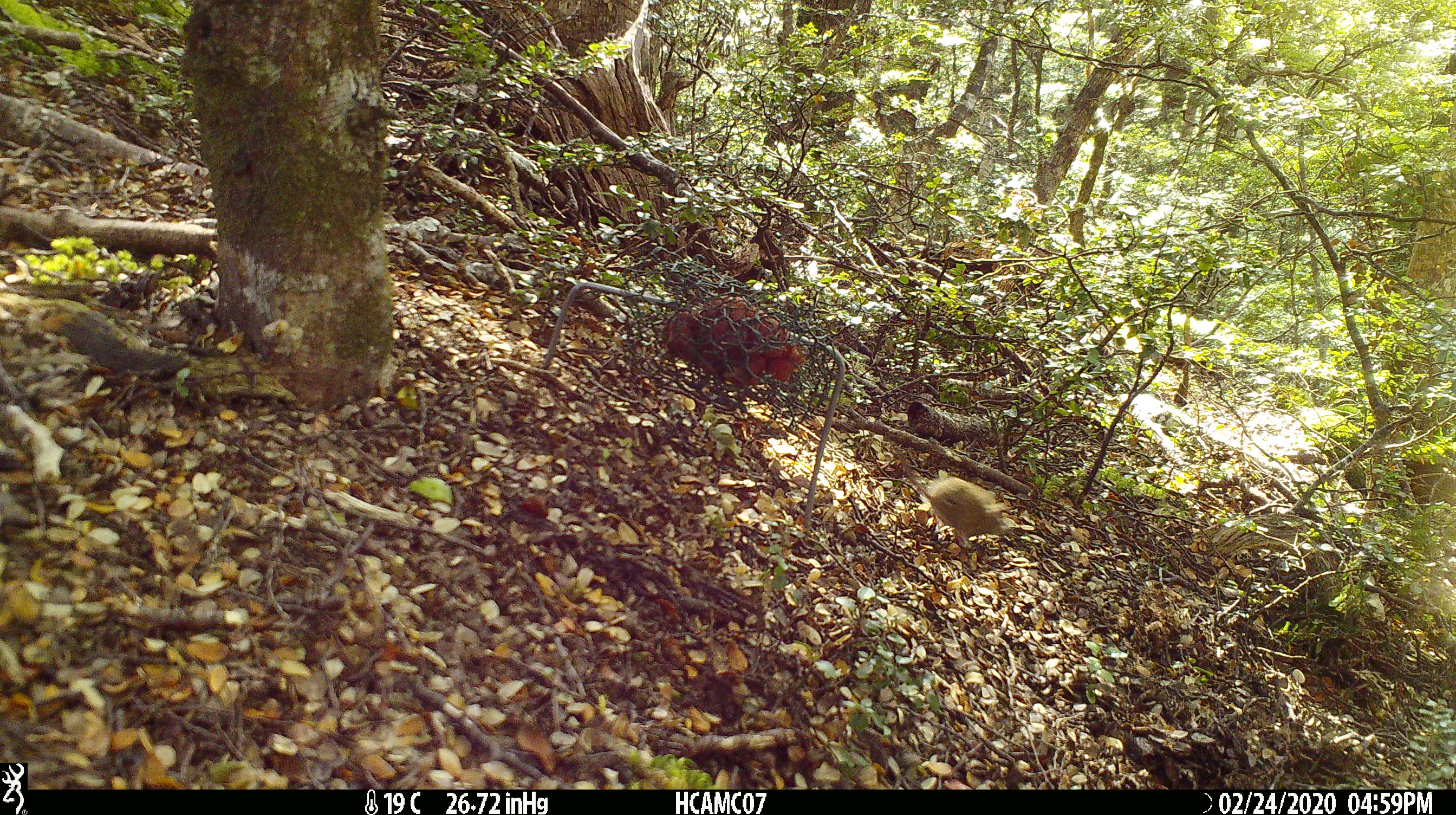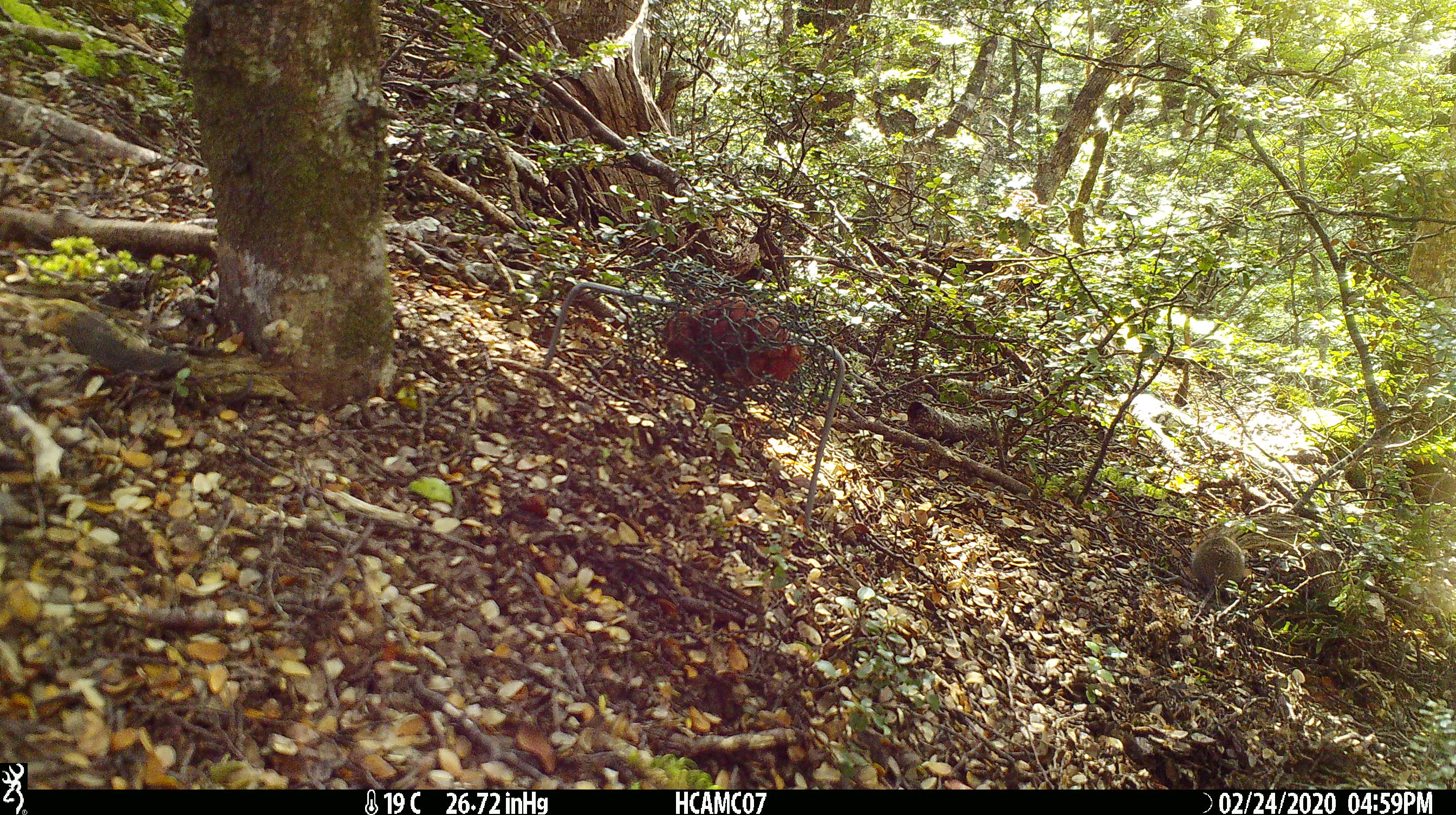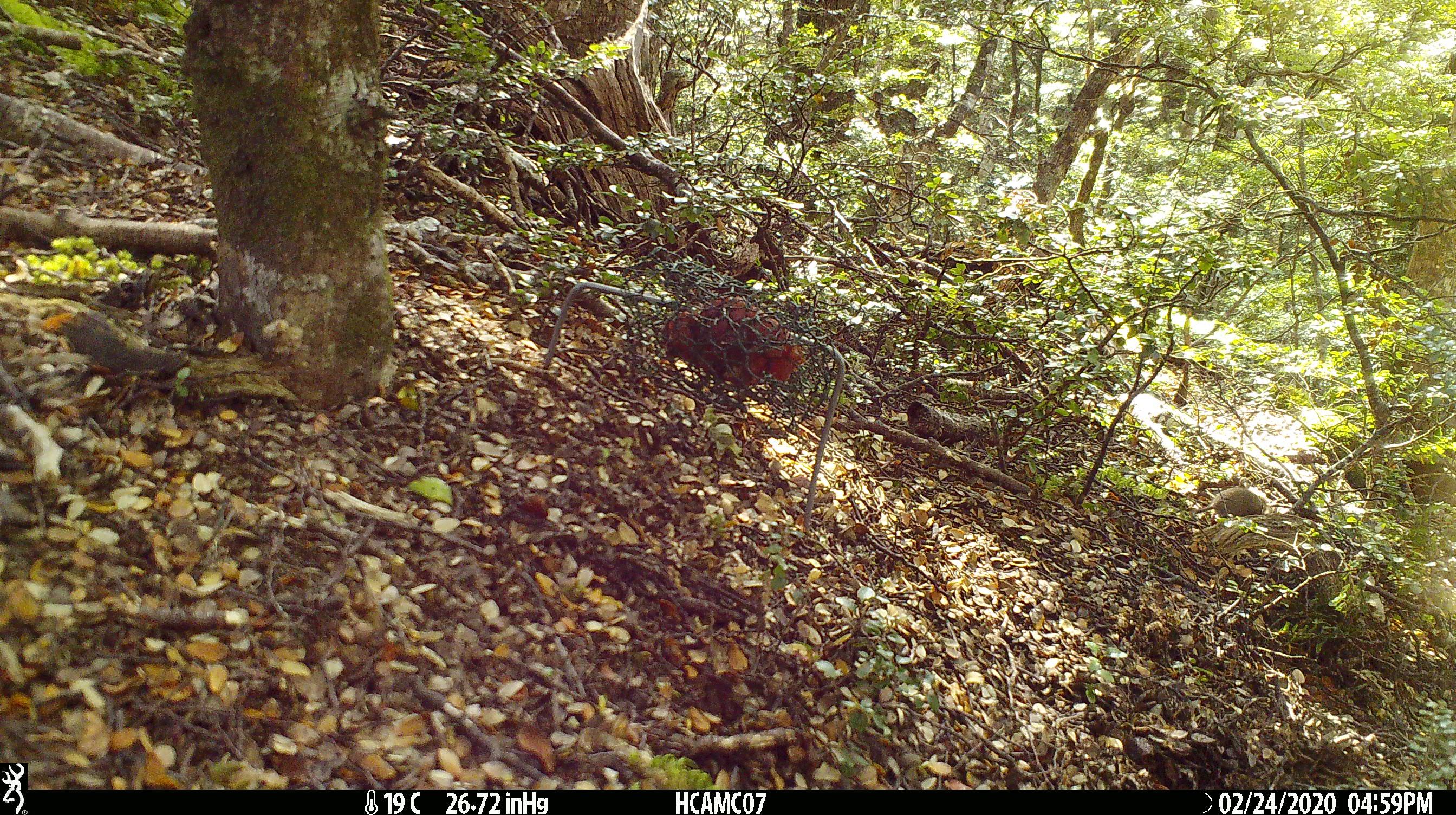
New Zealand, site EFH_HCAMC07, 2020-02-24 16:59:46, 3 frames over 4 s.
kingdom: Animalia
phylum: Chordata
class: Mammalia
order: Rodentia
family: Muridae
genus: Mus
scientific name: Mus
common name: mouse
Mouse (Mus).